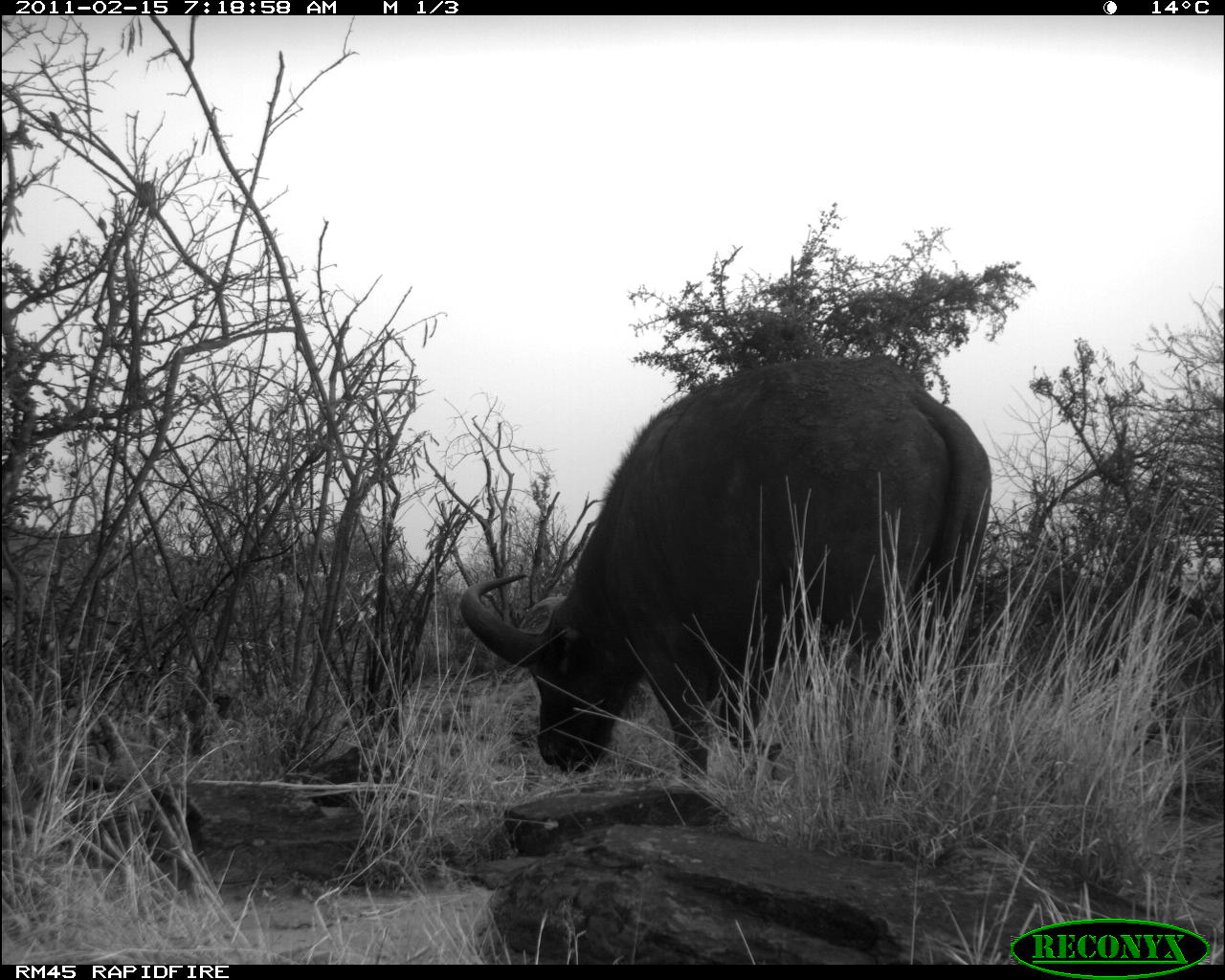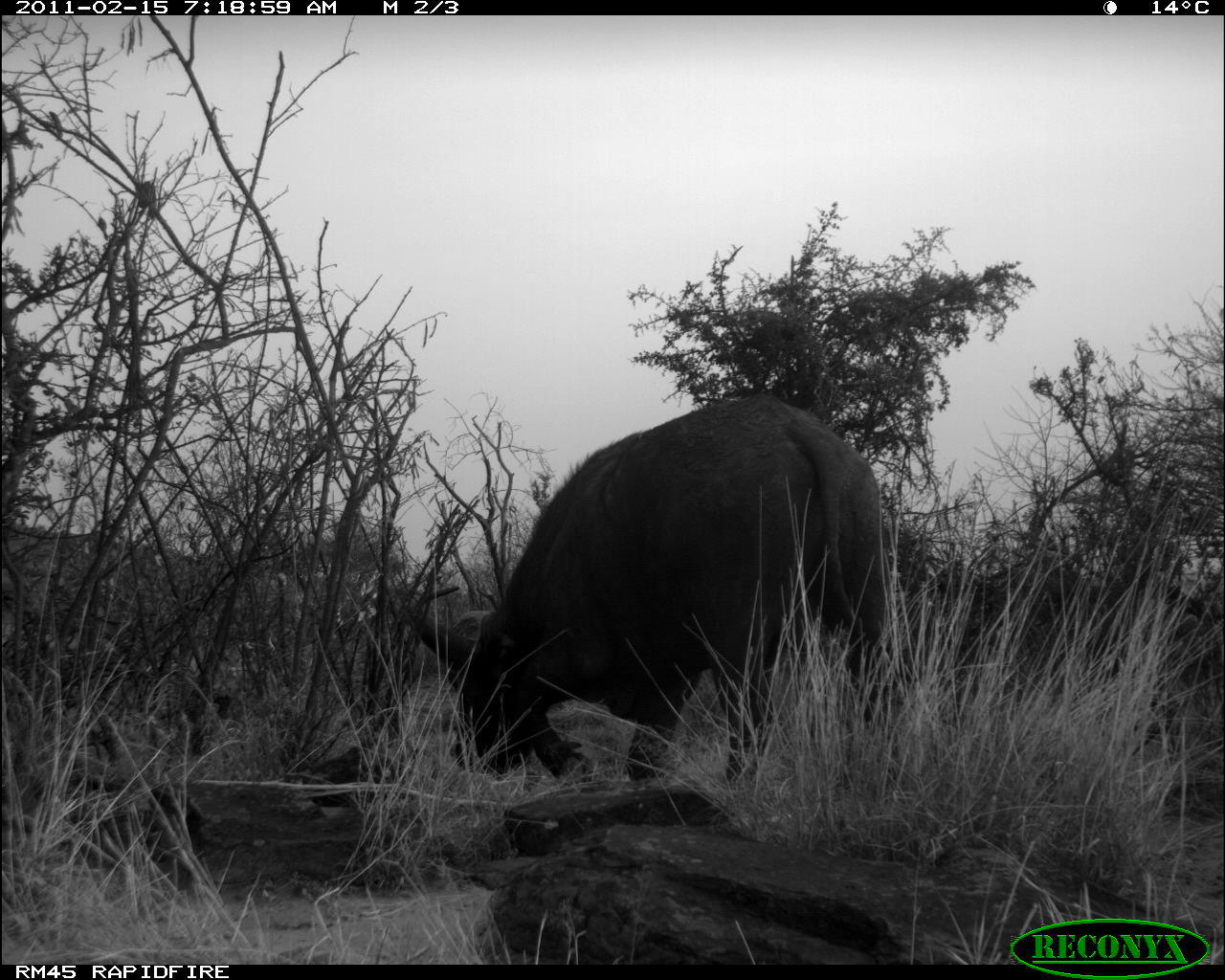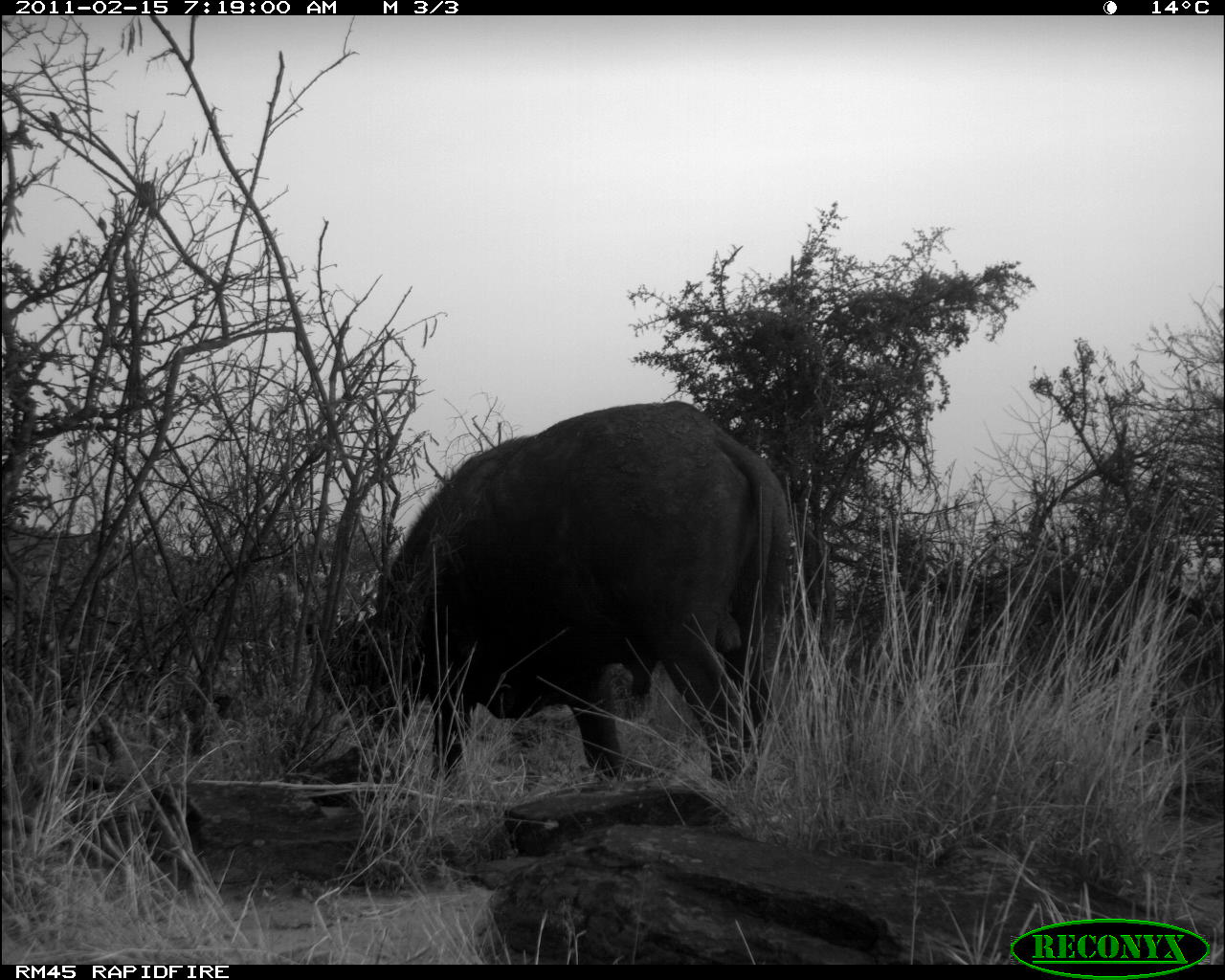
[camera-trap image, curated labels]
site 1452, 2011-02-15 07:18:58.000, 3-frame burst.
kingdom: Animalia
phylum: Chordata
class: Mammalia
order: Artiodactyla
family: Bovidae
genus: Syncerus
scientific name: Syncerus caffer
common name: african buffalo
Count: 1.